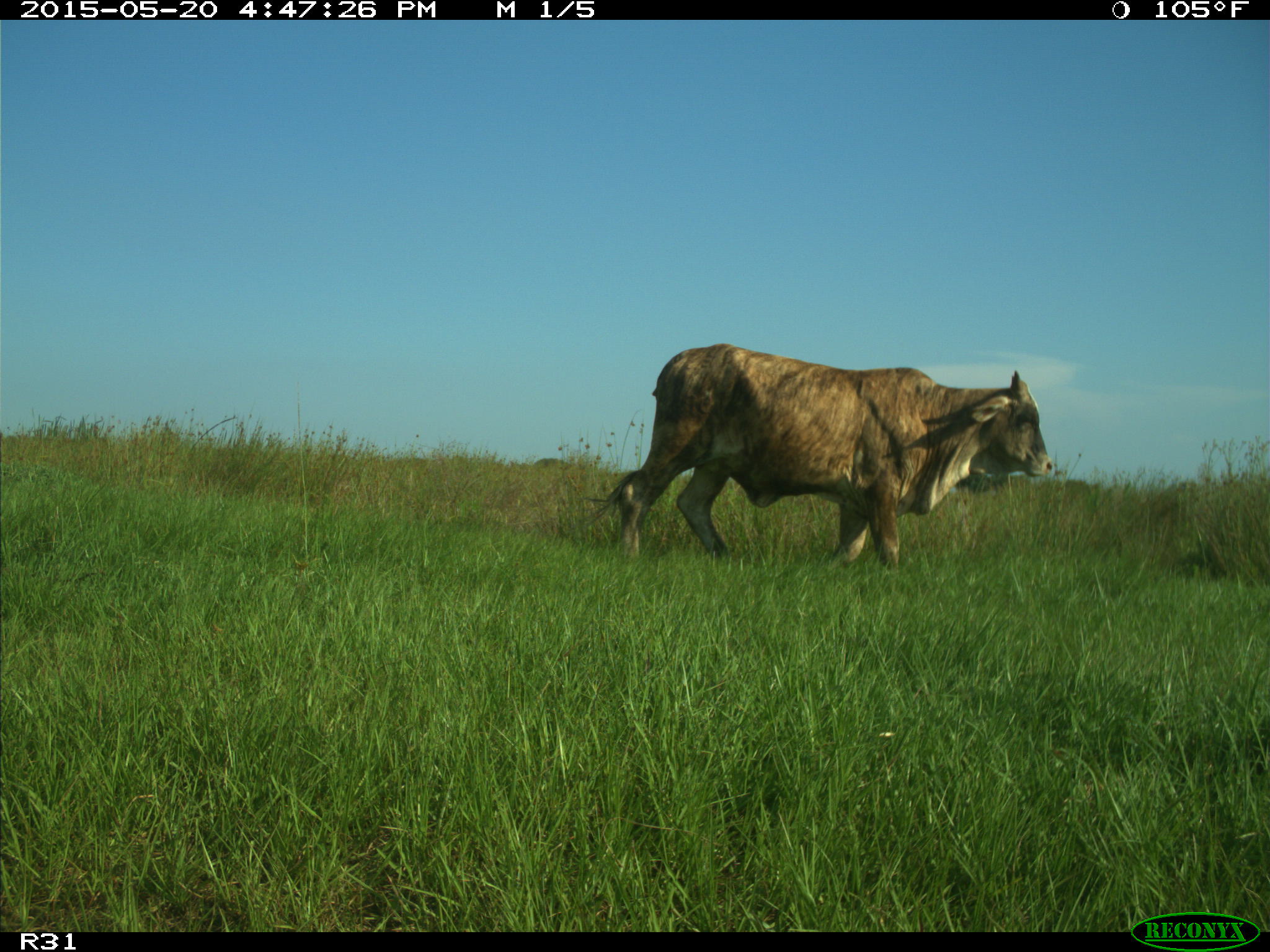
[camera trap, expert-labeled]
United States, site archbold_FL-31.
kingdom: Animalia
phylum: Chordata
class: Mammalia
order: Artiodactyla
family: Bovidae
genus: Bos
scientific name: Bos taurus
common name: domestic cow